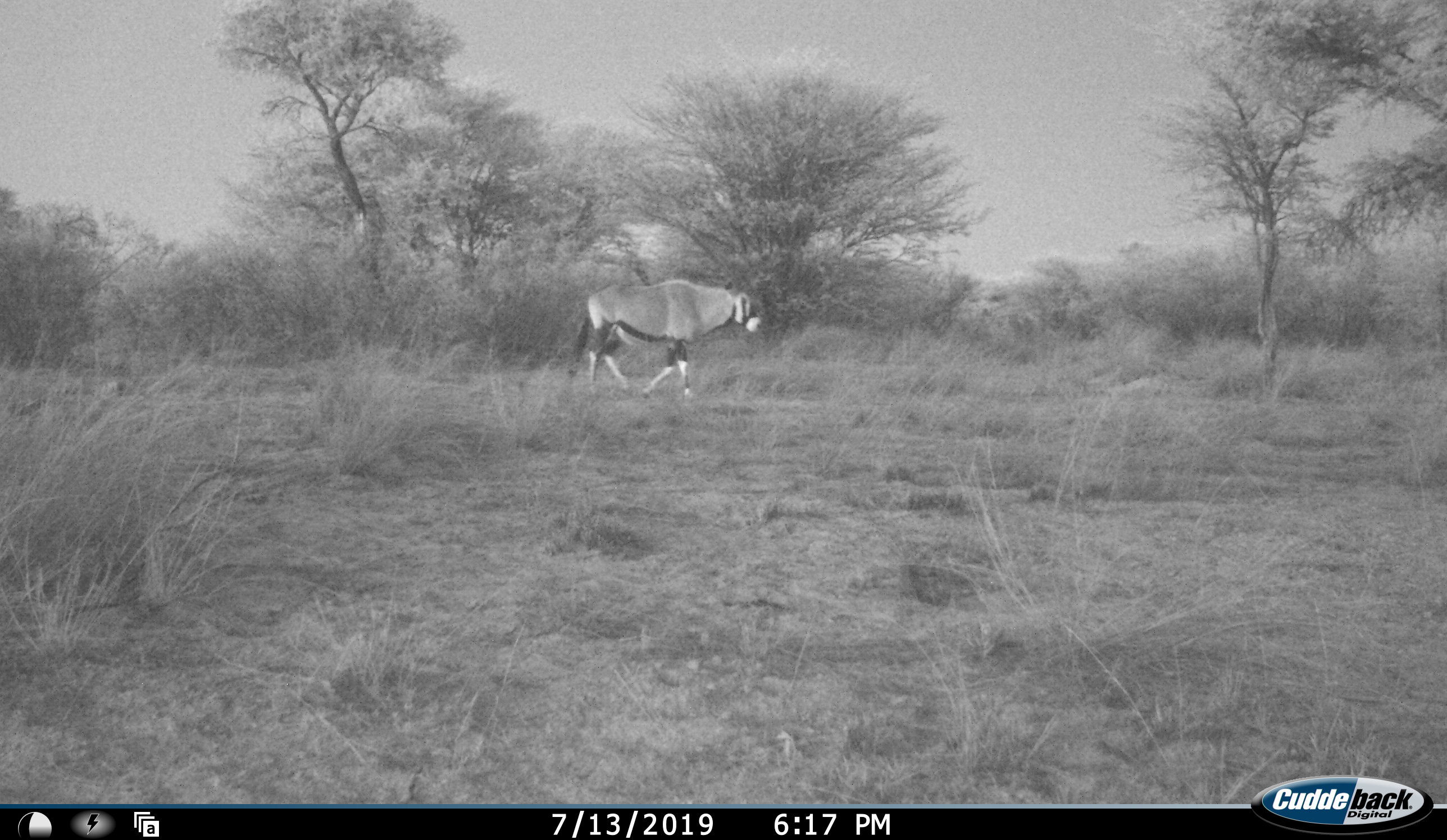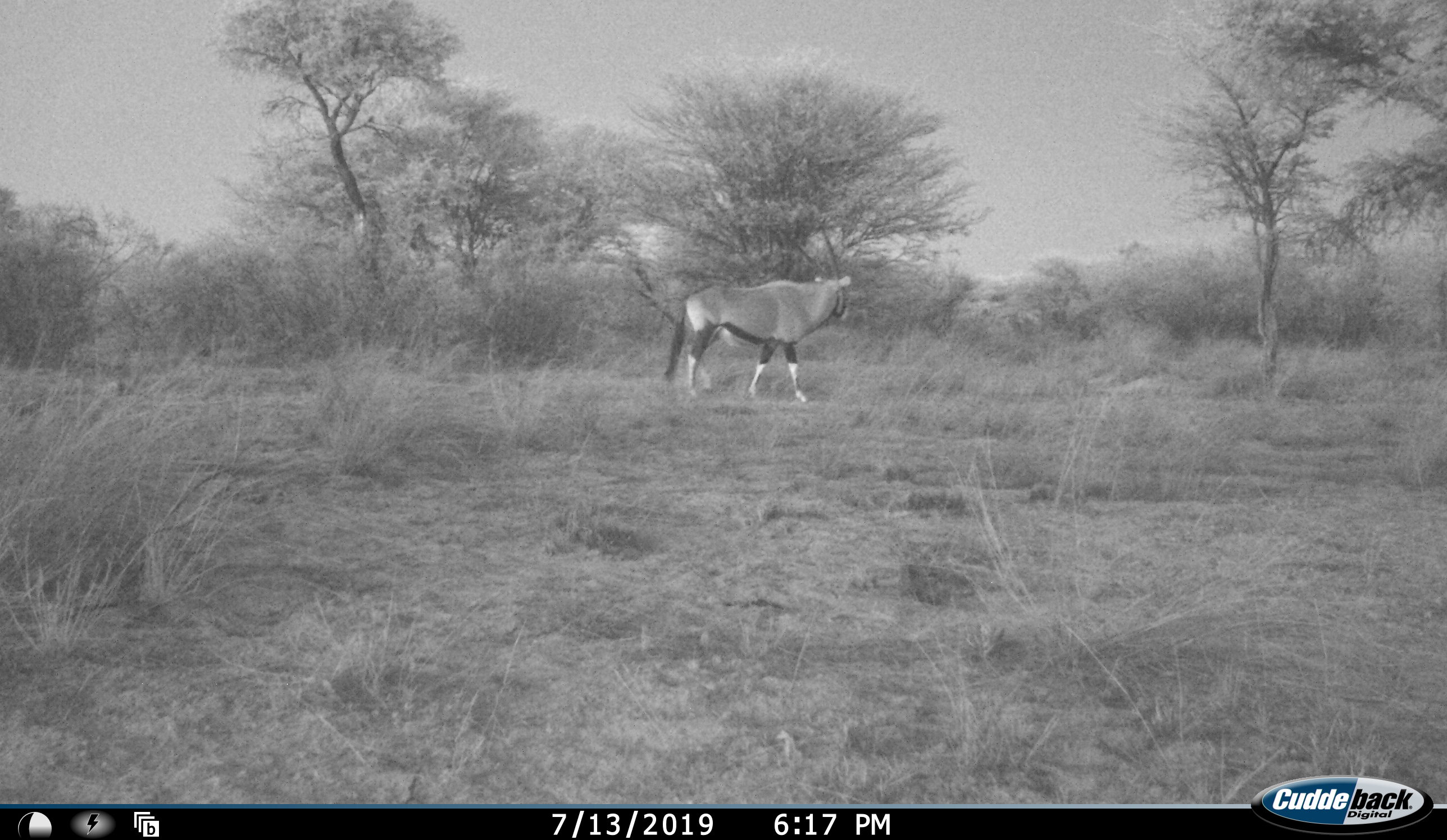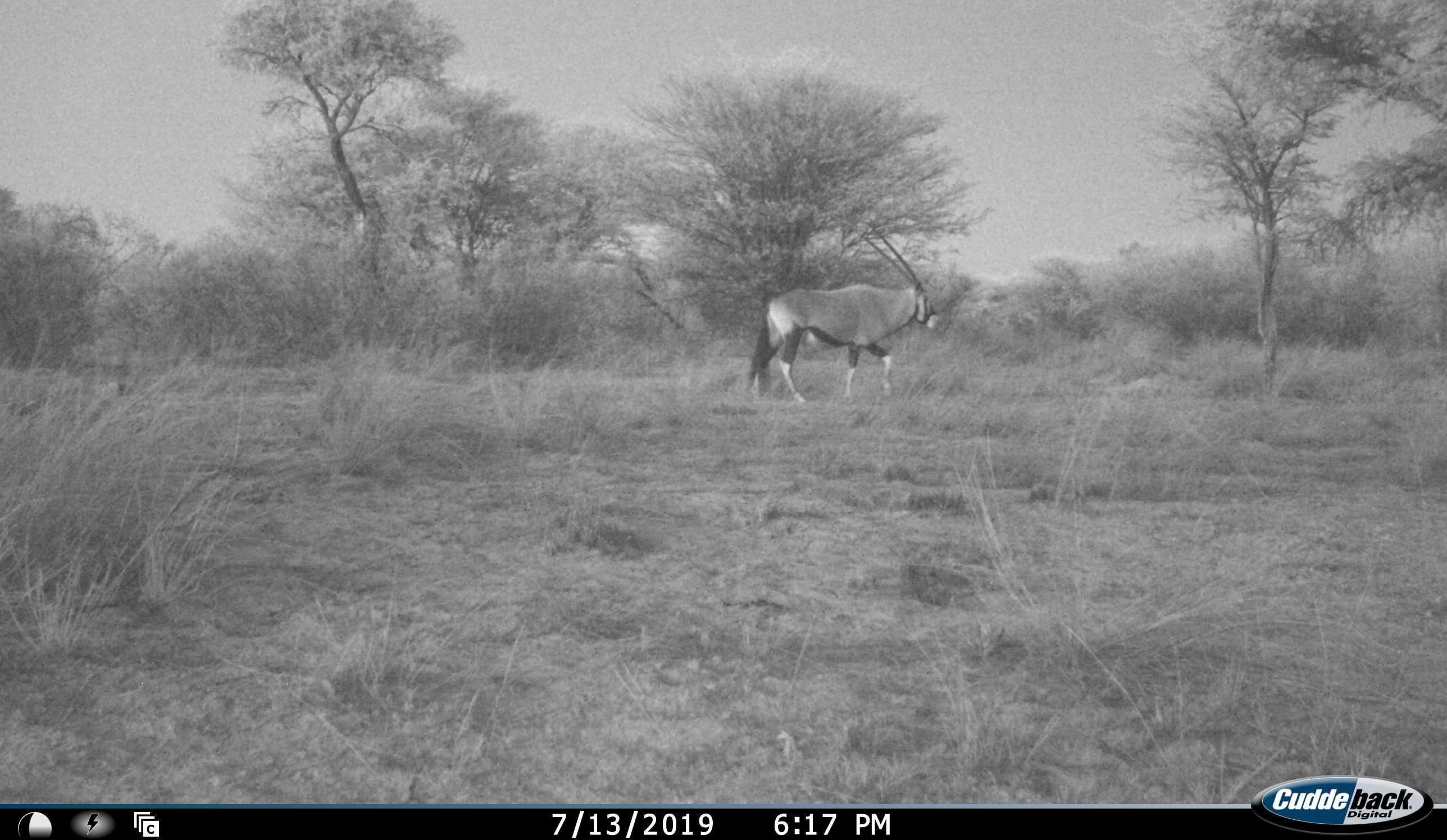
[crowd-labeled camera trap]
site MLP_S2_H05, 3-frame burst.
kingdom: Animalia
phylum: Chordata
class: Mammalia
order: Artiodactyla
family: Bovidae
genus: Oryx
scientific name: Oryx gazella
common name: gemsbok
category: oryx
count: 1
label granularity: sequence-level